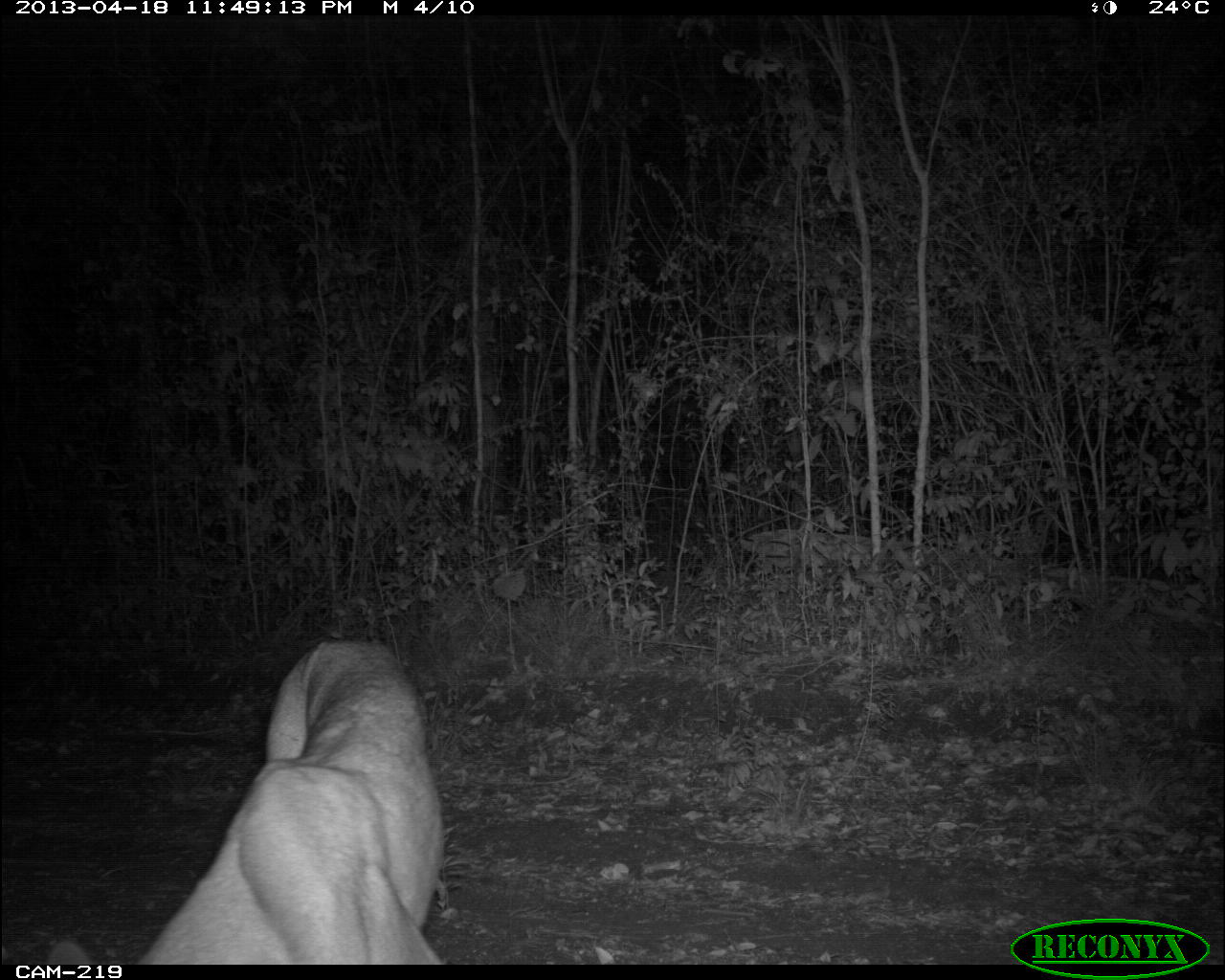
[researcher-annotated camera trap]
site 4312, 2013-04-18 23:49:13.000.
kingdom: Animalia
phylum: Chordata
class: Mammalia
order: Carnivora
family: Felidae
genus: Puma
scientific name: Puma concolor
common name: mountain lion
Puma concolor (mountain lion), count 1.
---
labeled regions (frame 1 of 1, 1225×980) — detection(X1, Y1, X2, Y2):
puma concolor: detection(43, 633, 446, 965)